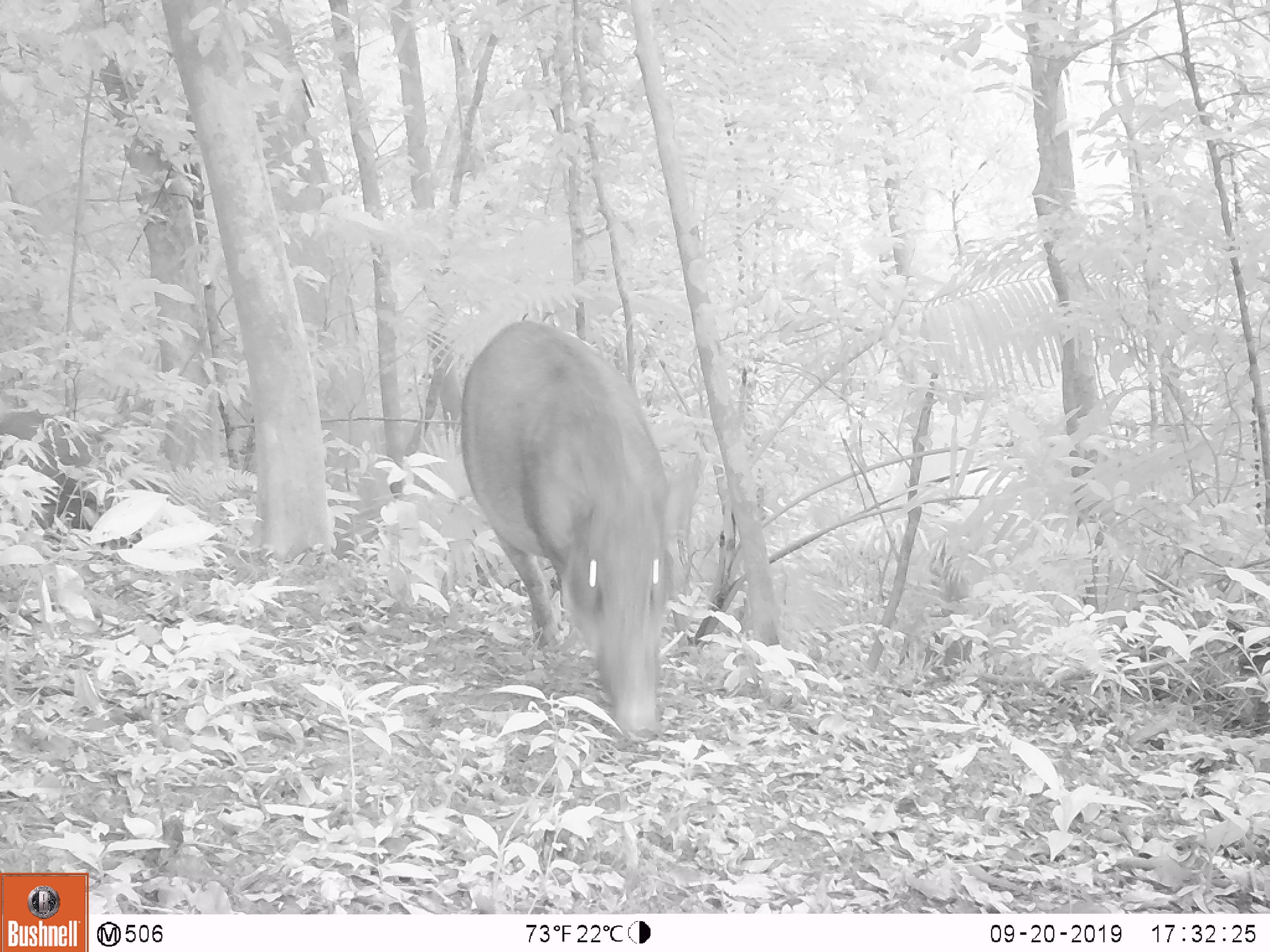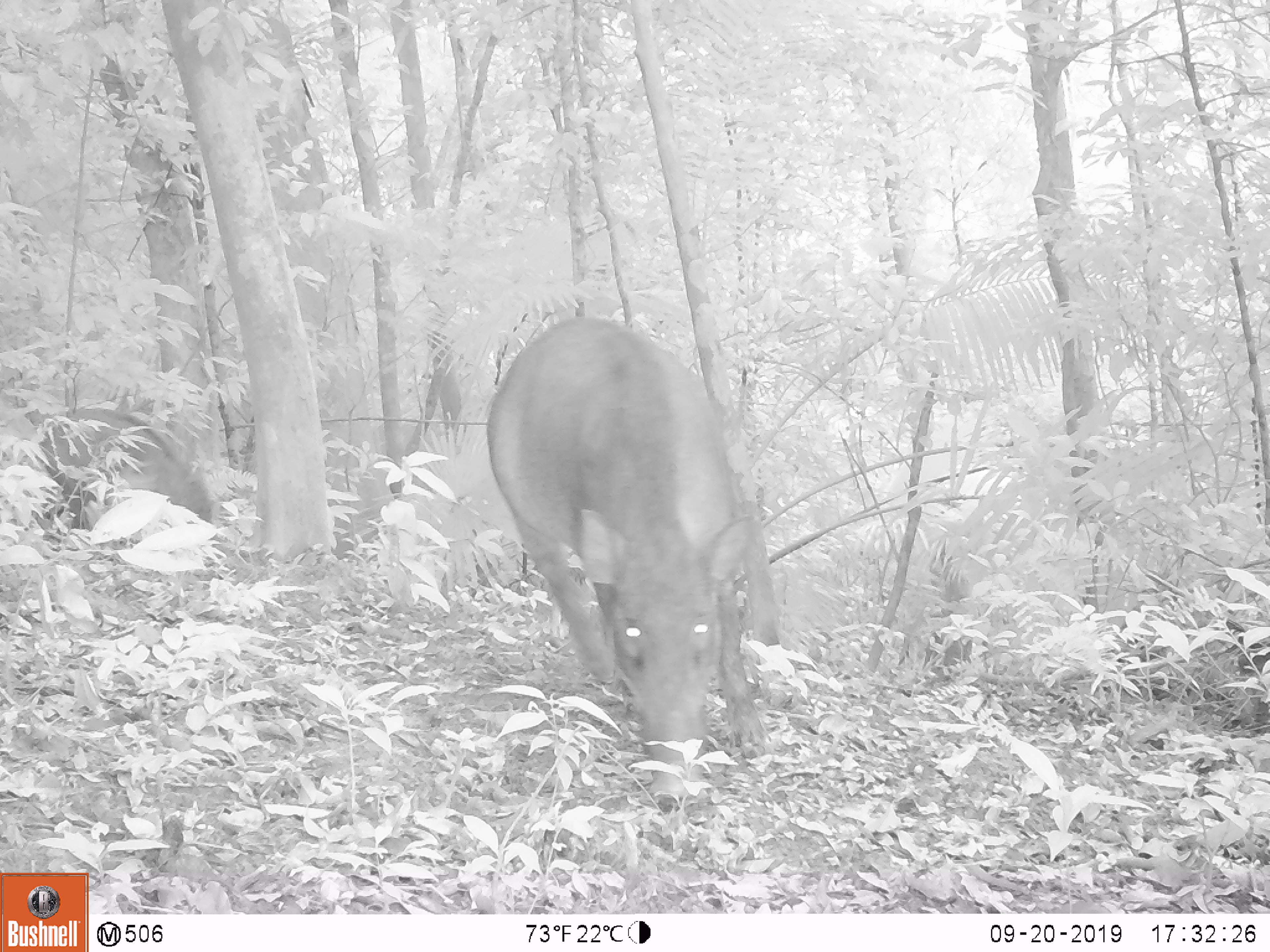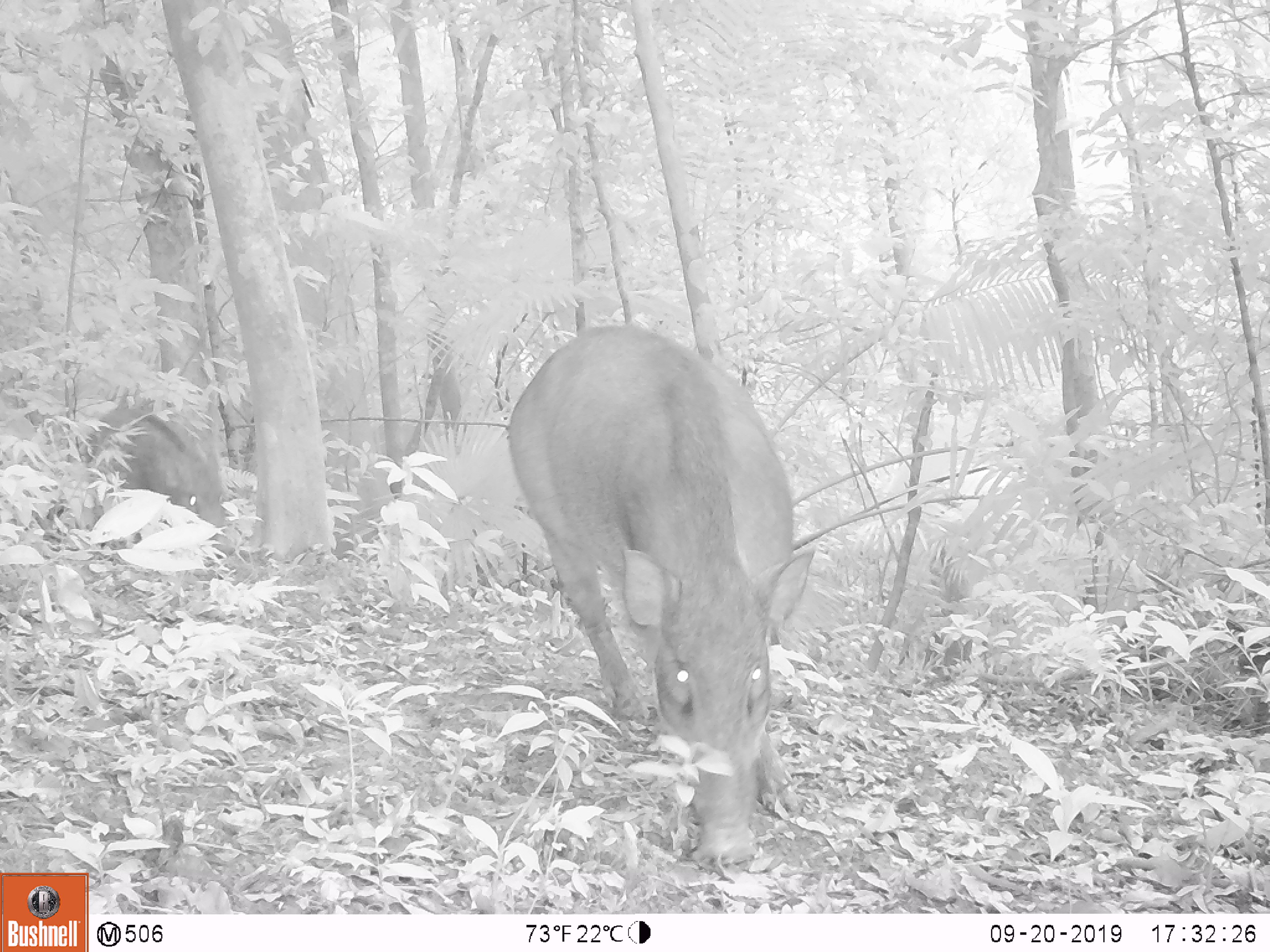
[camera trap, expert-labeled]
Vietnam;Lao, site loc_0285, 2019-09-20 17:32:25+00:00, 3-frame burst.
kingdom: Animalia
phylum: Chordata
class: Mammalia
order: Artiodactyla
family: Suidae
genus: Sus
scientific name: Sus scrofa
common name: eurasian wild pig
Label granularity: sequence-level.